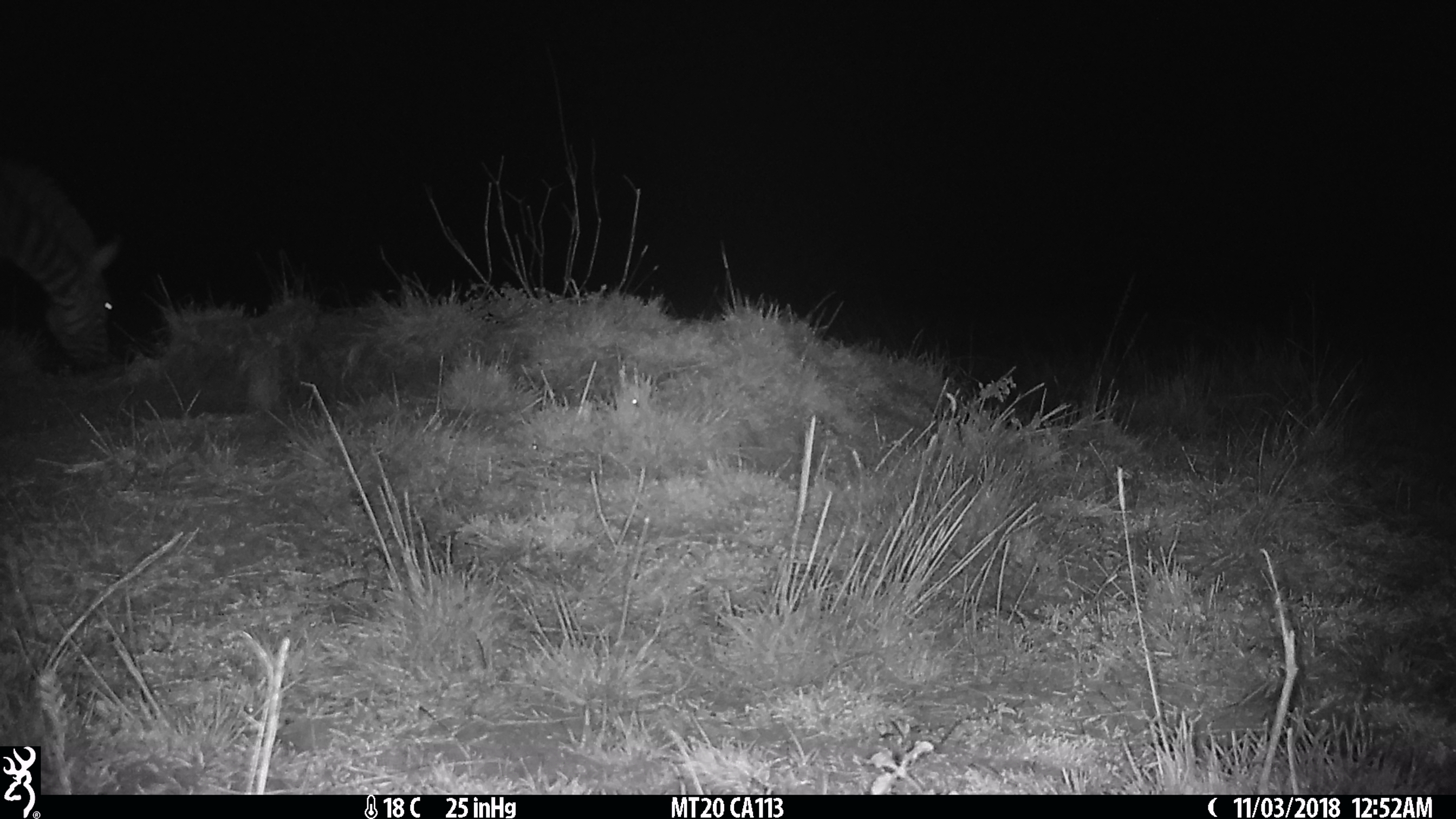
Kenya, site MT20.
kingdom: Animalia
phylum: Chordata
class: Mammalia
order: Perissodactyla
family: Equidae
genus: Equus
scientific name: Equus quagga burchellii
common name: burchell's zebra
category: zebra